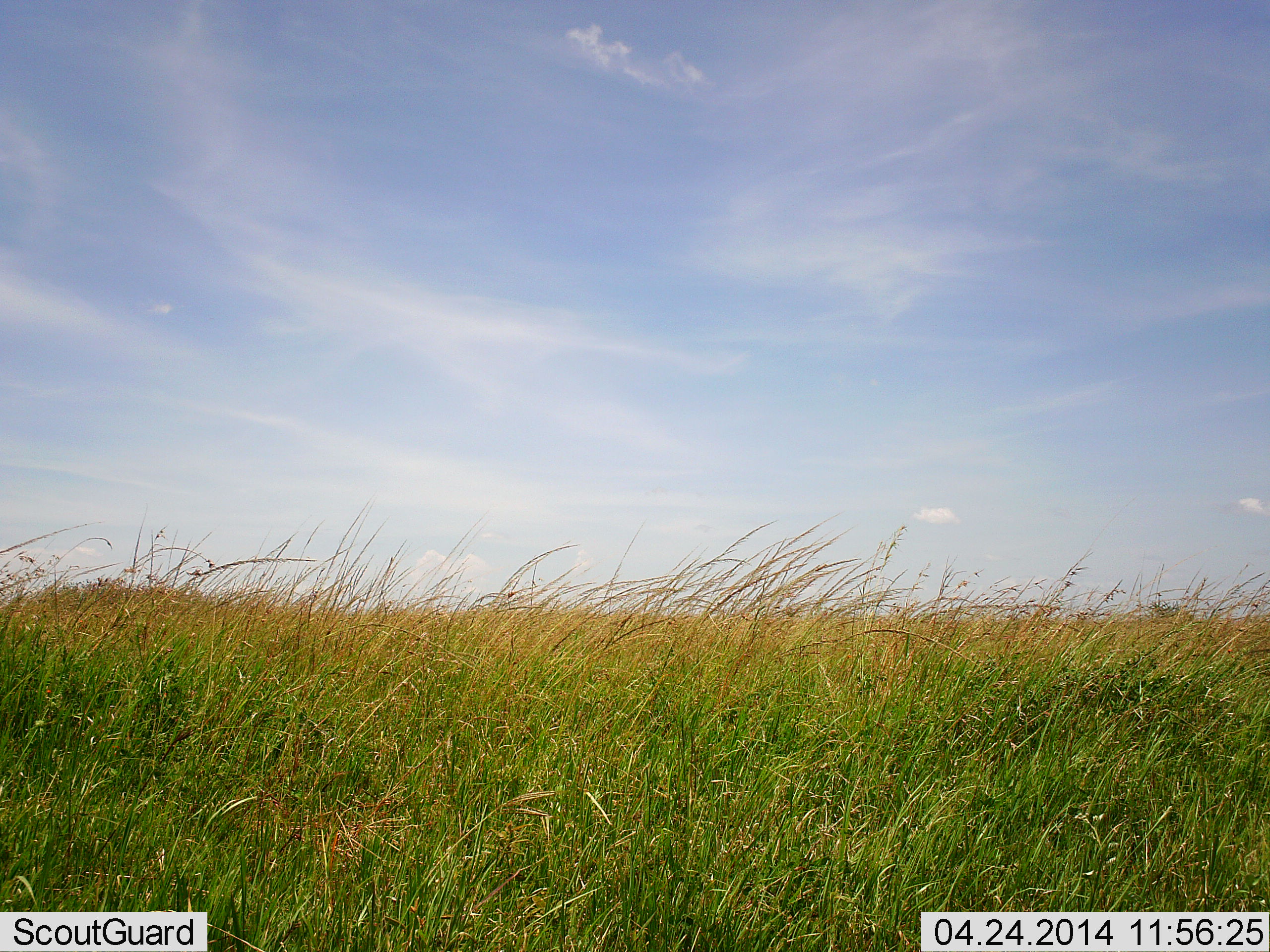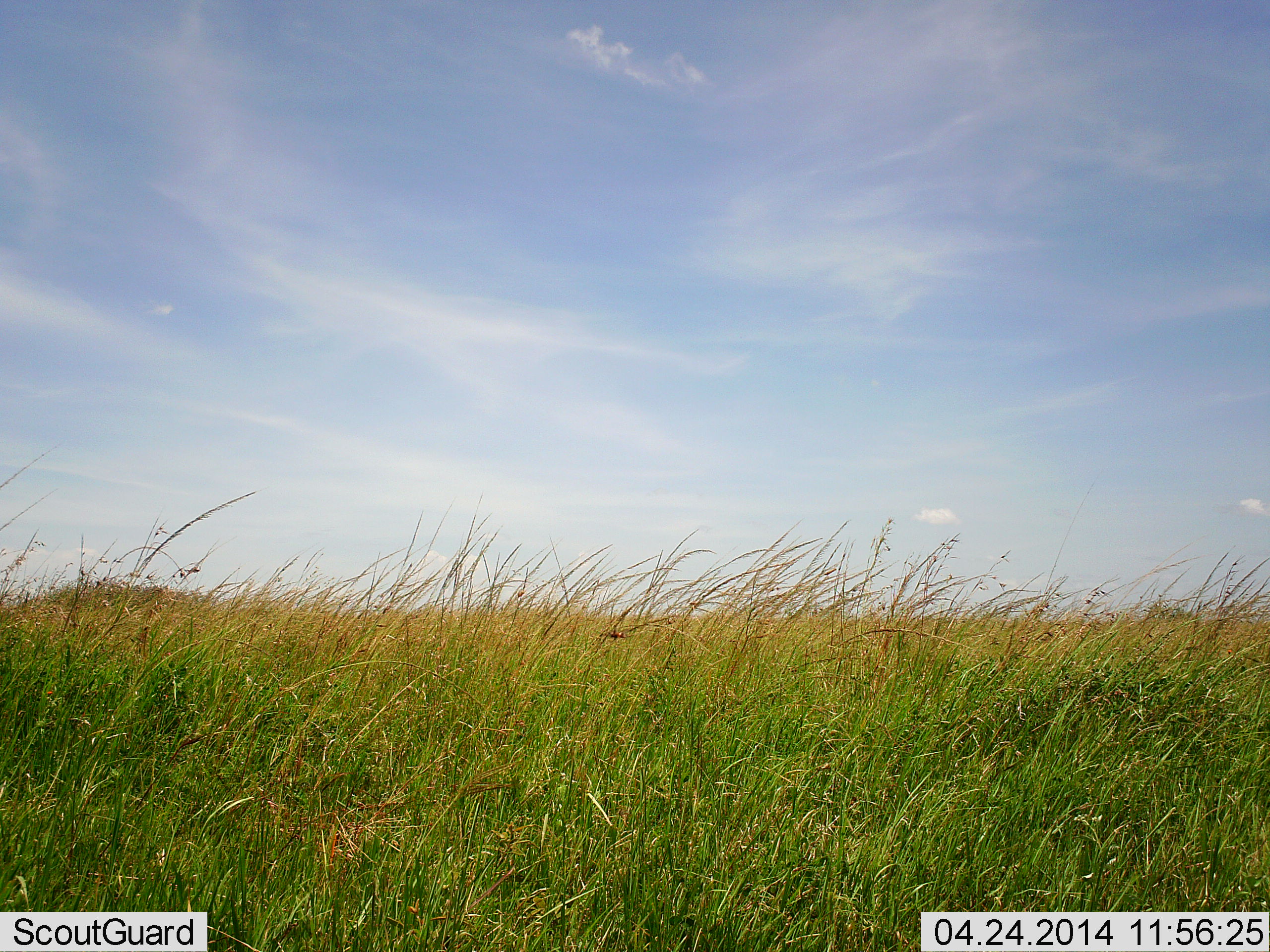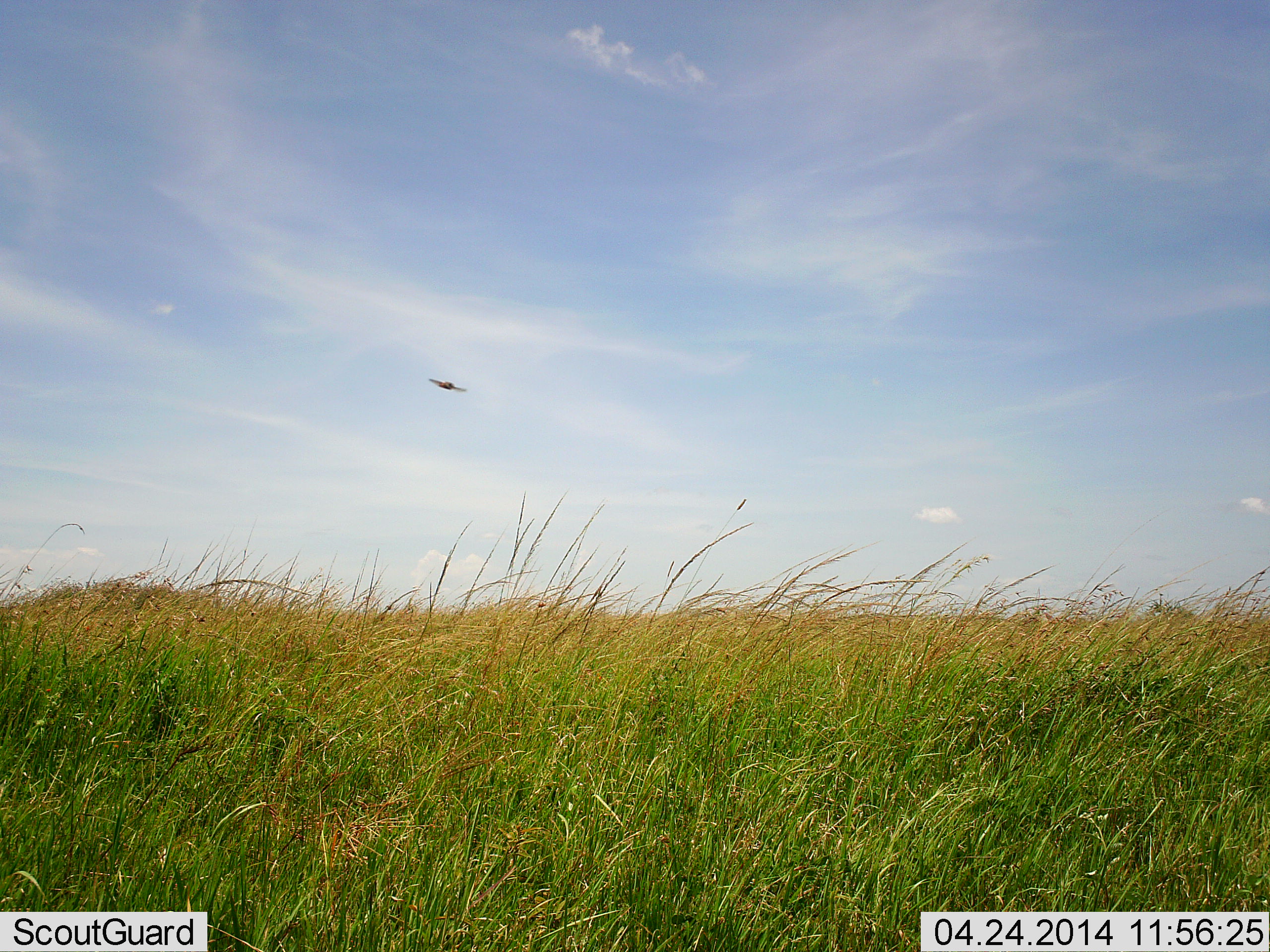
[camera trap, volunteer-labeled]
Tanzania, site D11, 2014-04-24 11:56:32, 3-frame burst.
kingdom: Animalia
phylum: Arthropoda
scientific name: Arthropoda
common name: arthropods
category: insectspider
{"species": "insectspider (arthropods) (Arthropoda)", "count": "1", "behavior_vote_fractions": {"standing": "0%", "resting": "0%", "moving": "100%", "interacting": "0%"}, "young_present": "0%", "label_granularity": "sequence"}